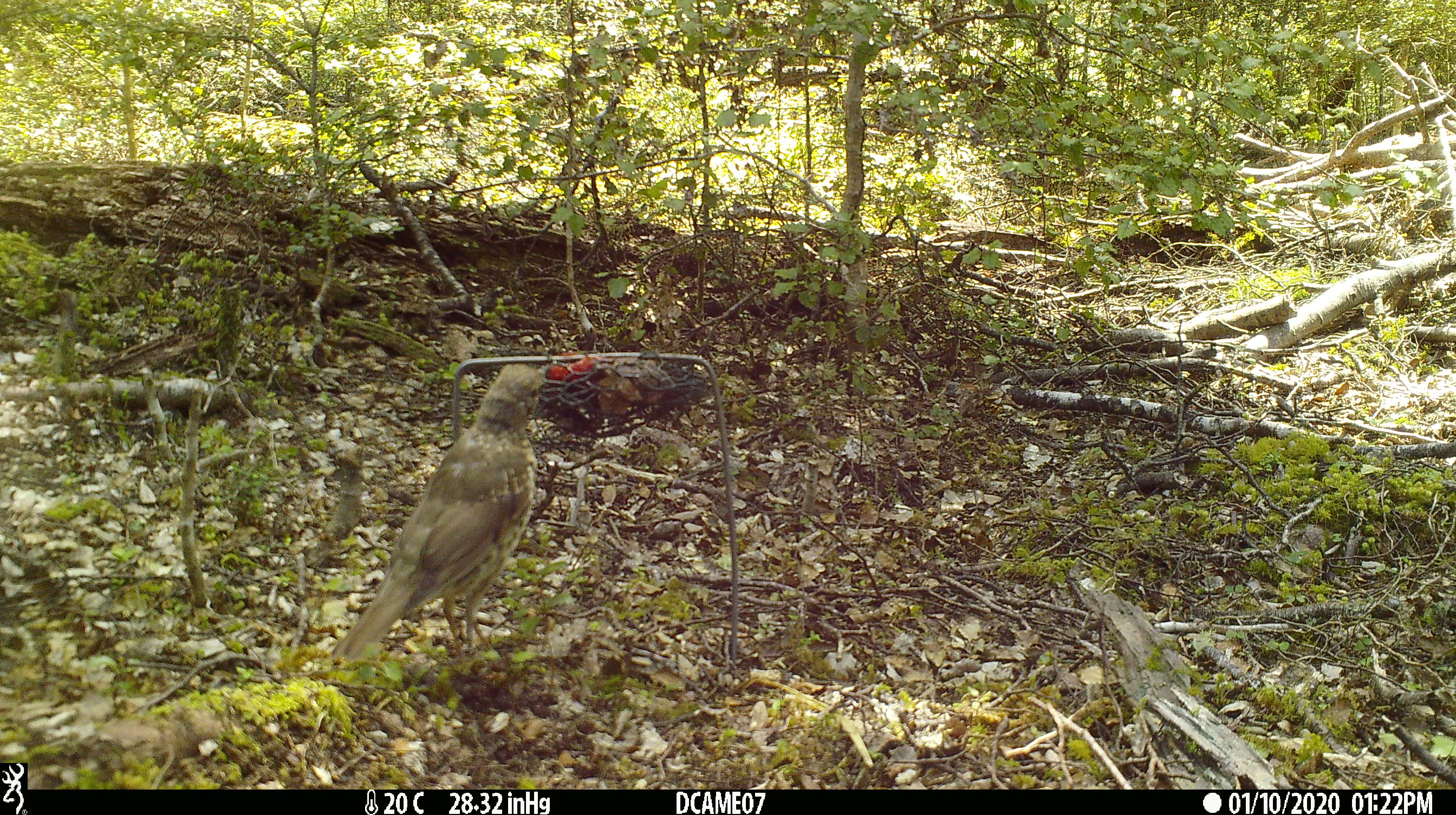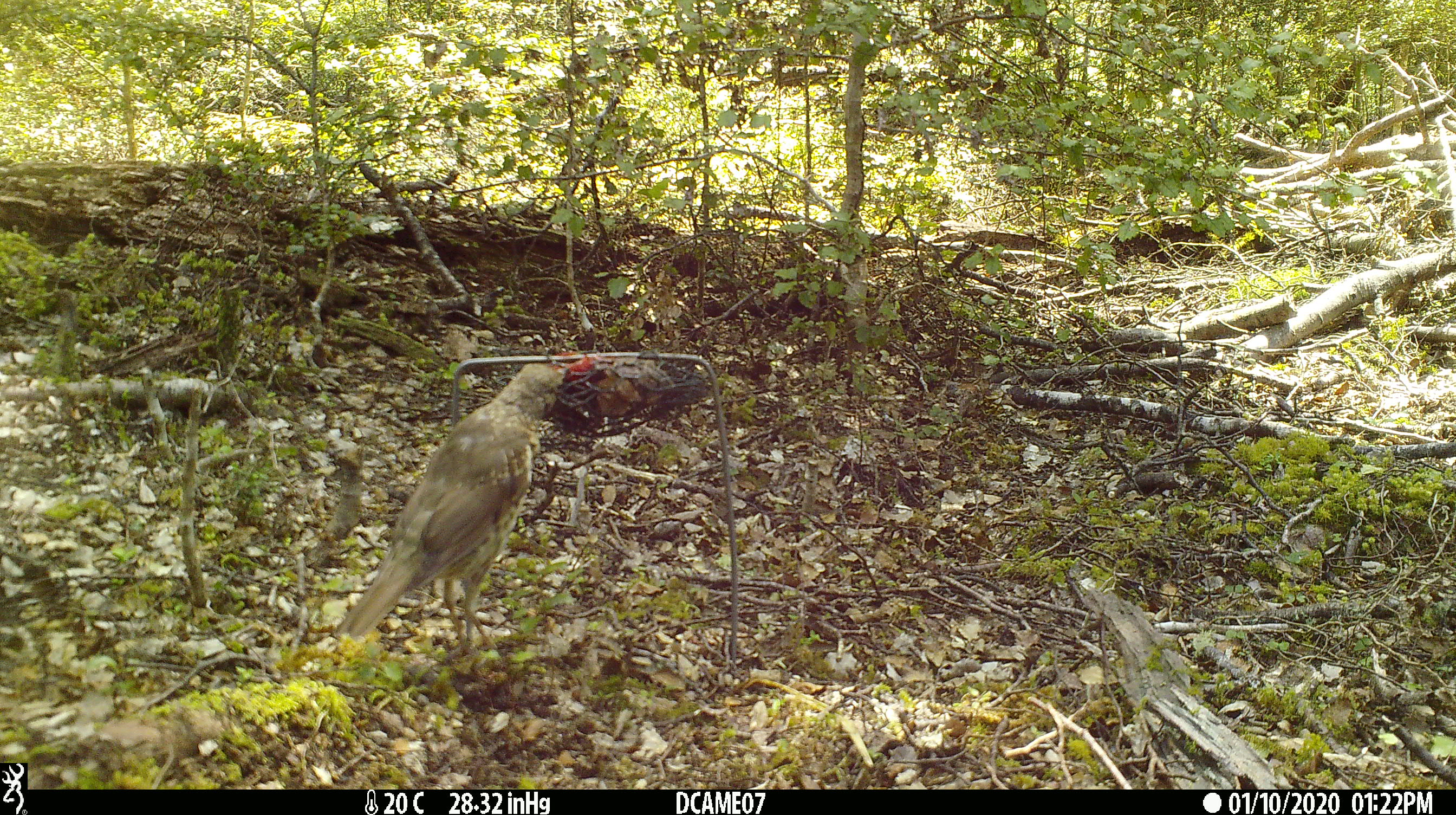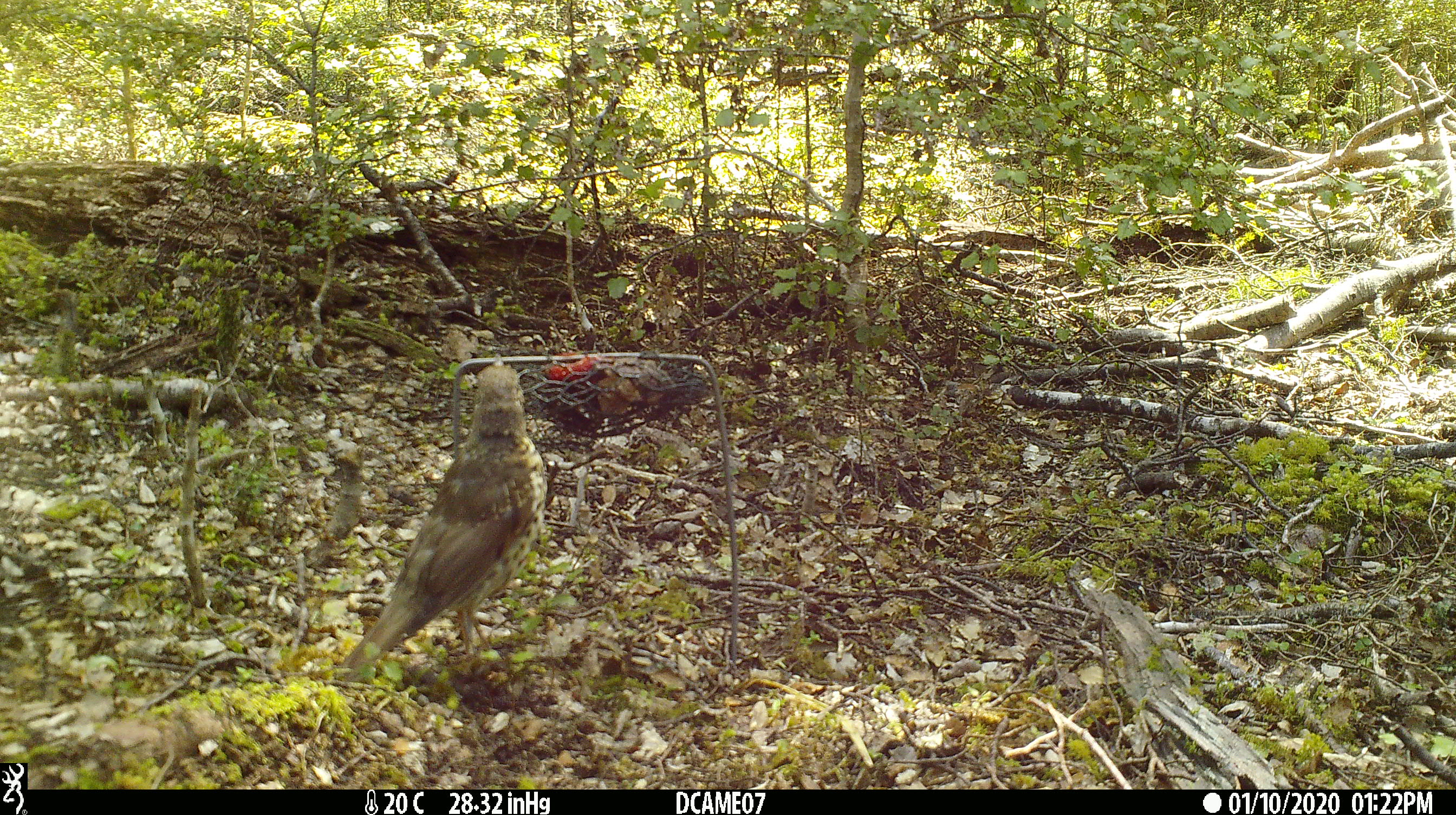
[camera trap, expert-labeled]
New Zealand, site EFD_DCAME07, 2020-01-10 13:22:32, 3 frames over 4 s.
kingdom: Animalia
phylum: Chordata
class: Aves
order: Passeriformes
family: Turdidae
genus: Turdus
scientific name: Turdus philomelos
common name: song thrush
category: thrush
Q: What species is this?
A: Thrush (song thrush) (Turdus philomelos).